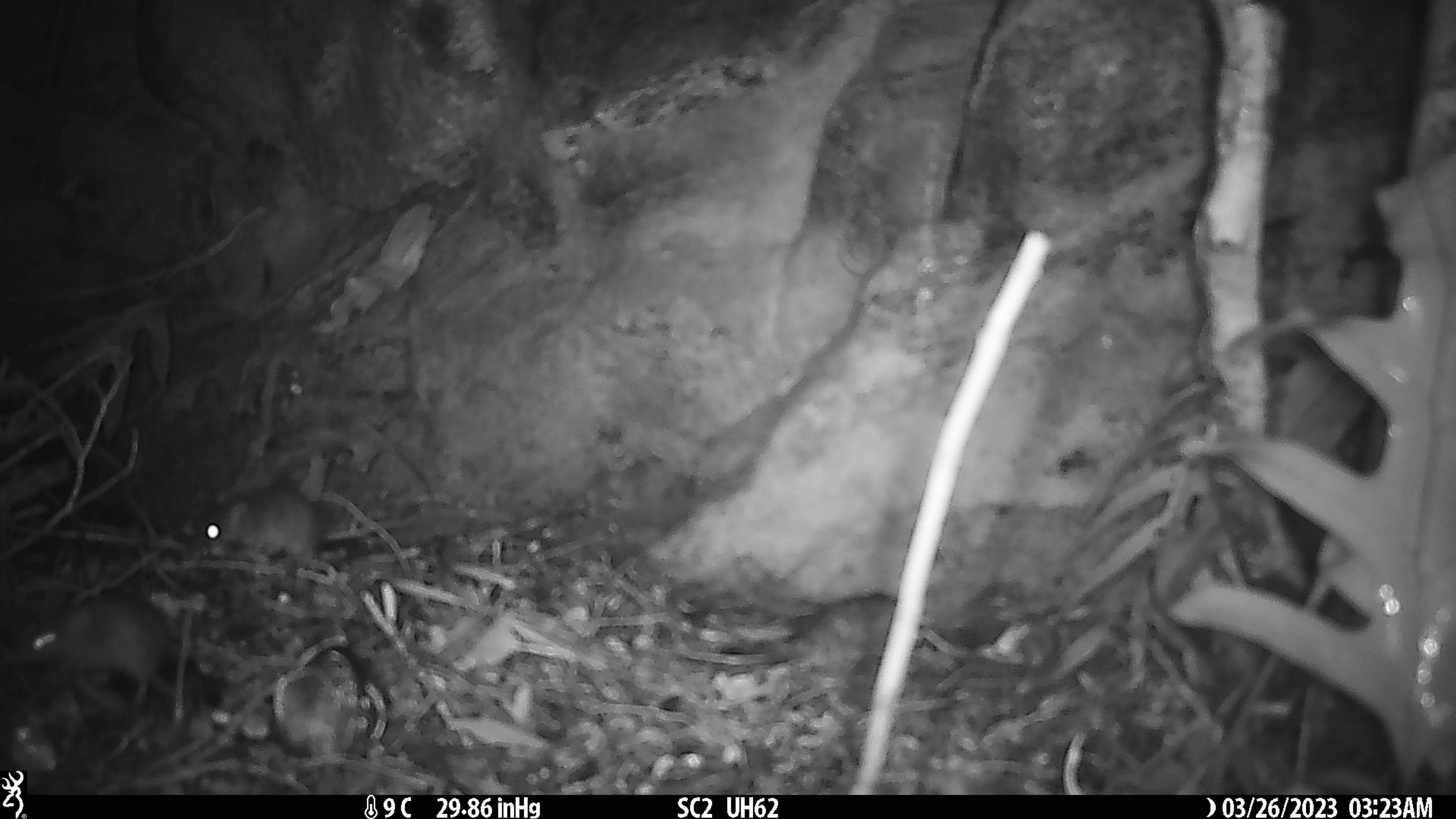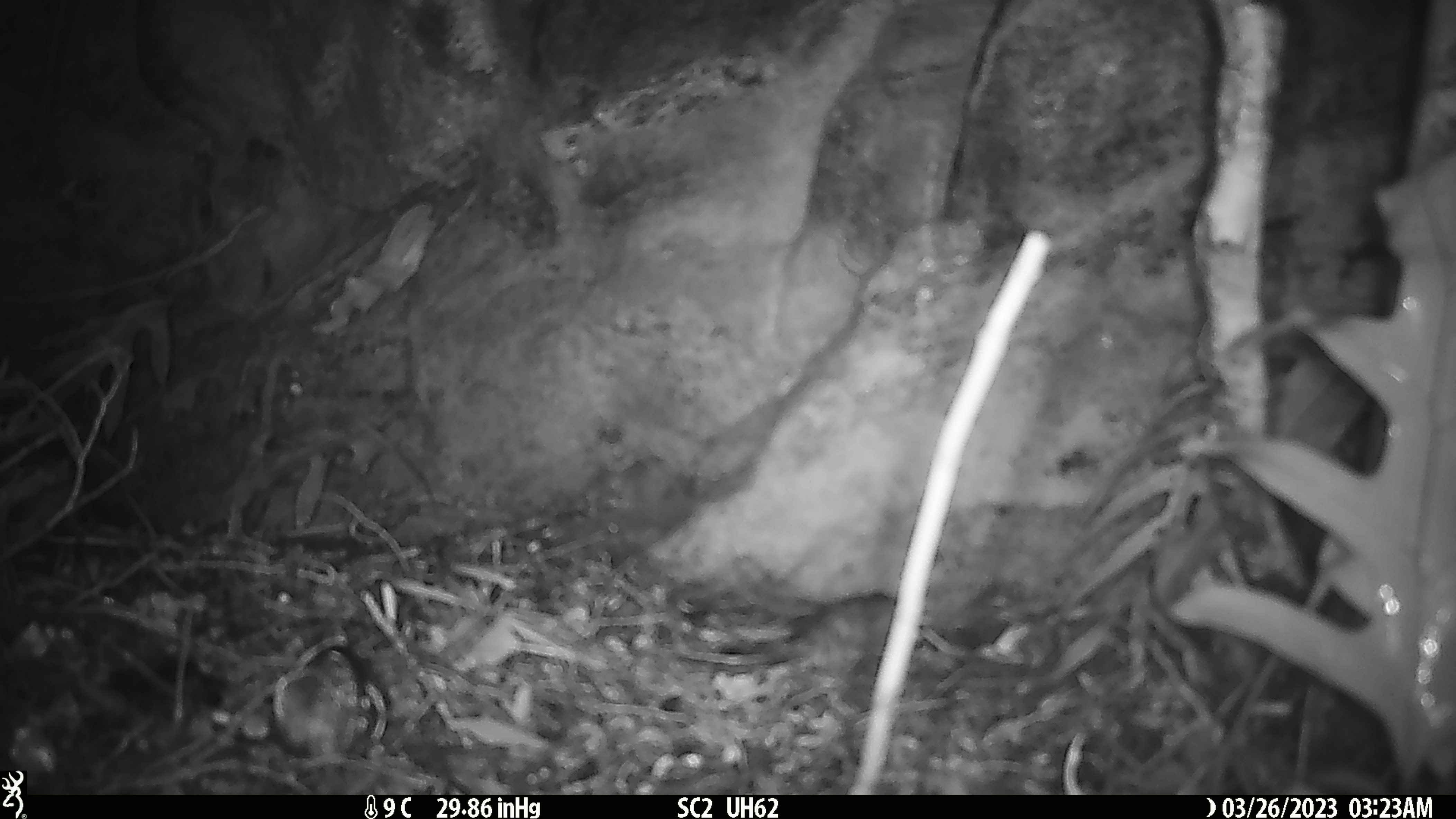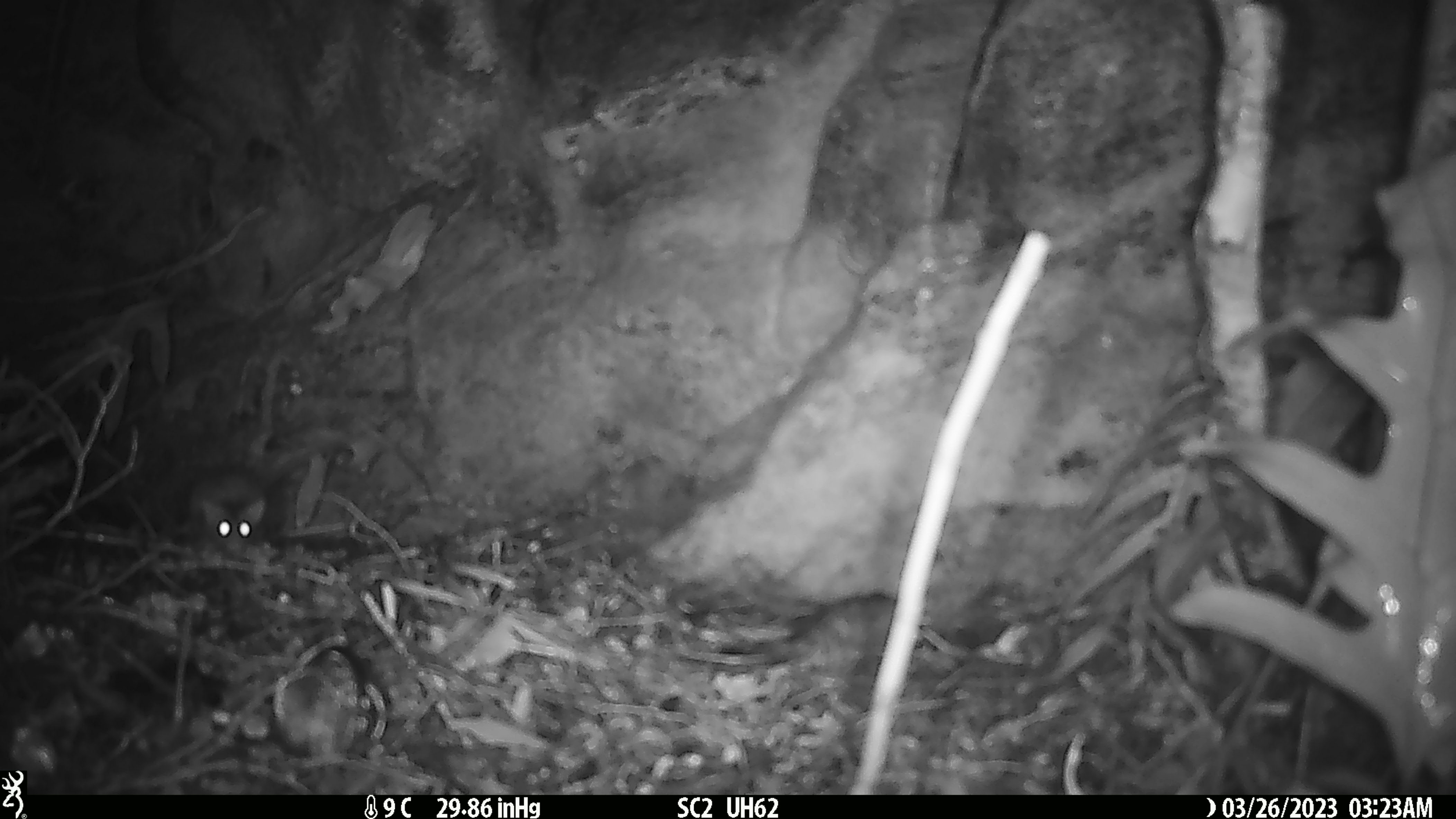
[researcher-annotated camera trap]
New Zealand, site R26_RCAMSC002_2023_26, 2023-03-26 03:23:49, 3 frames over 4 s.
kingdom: Animalia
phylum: Chordata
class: Mammalia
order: Rodentia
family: Muridae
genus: Mus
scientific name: Mus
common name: mouse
Mouse (Mus).